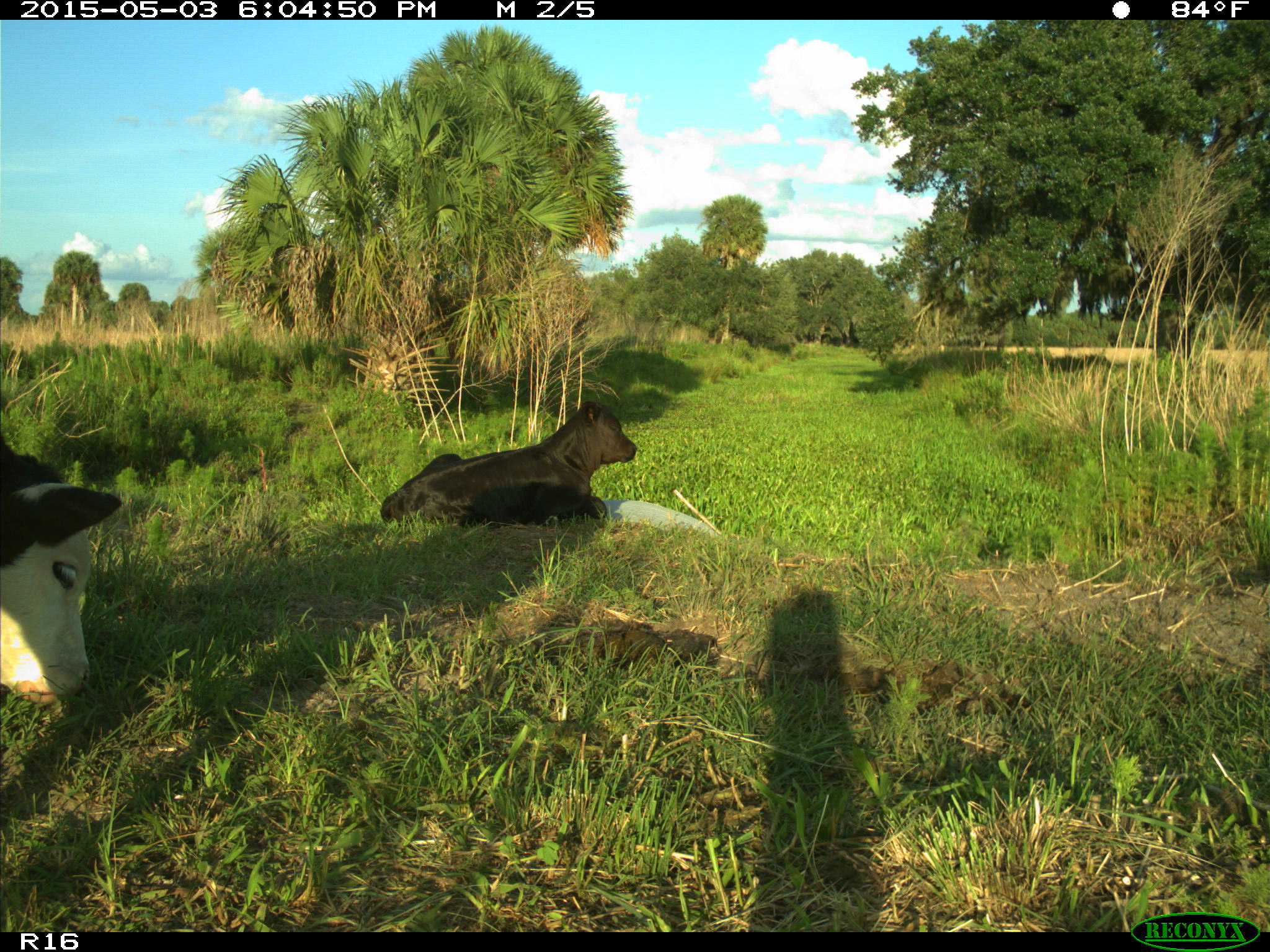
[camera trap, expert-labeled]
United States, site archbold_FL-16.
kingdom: Animalia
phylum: Chordata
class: Mammalia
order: Artiodactyla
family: Bovidae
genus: Bos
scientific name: Bos taurus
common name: domestic cow